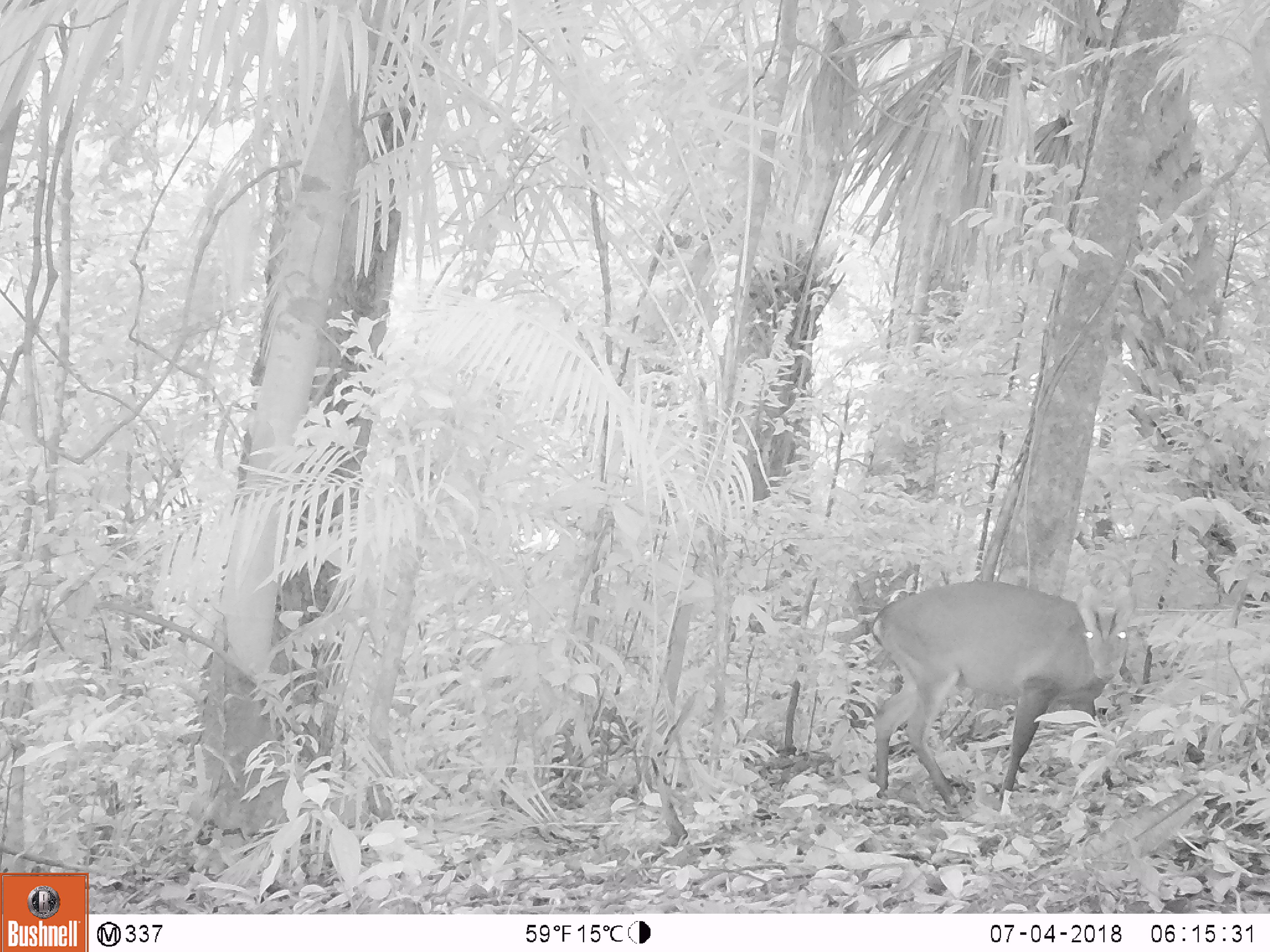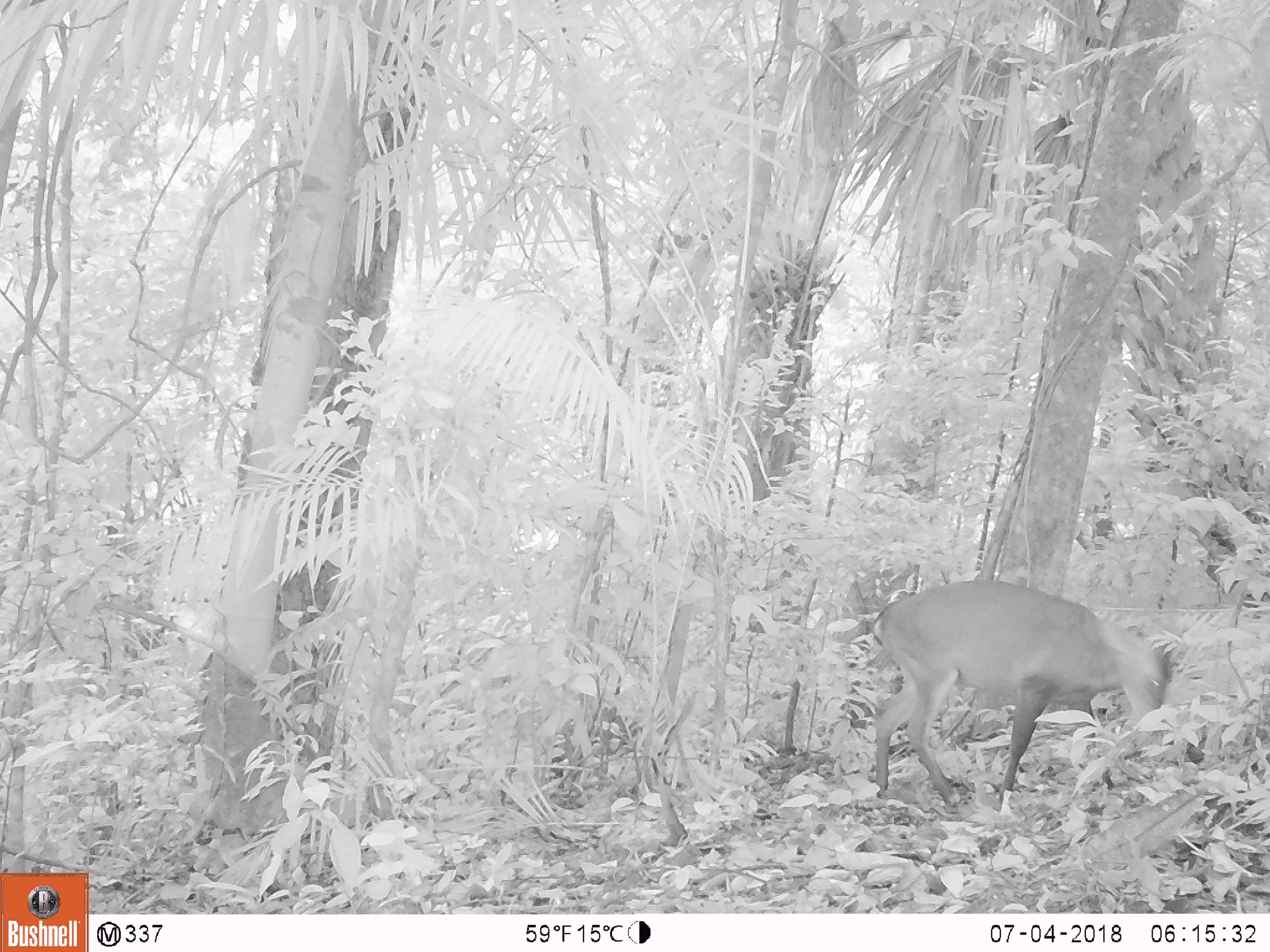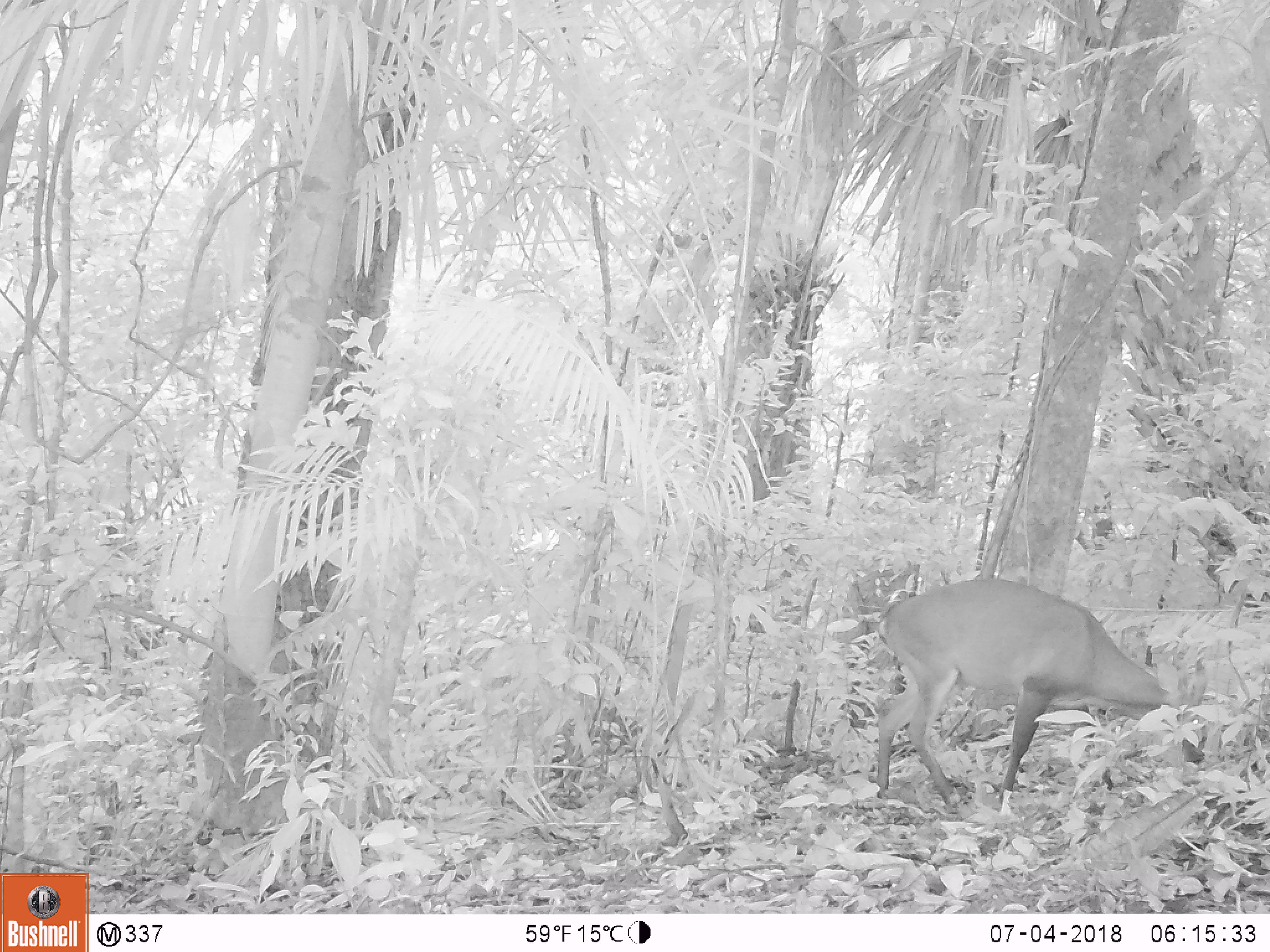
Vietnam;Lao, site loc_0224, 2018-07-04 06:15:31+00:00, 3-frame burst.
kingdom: Animalia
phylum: Chordata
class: Mammalia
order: Artiodactyla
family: Cervidae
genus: Muntiacus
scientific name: Muntiacus vuquangensis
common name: large-antlered muntjac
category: large antlered muntjac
Large antlered muntjac (large-antlered muntjac) (Muntiacus vuquangensis). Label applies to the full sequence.